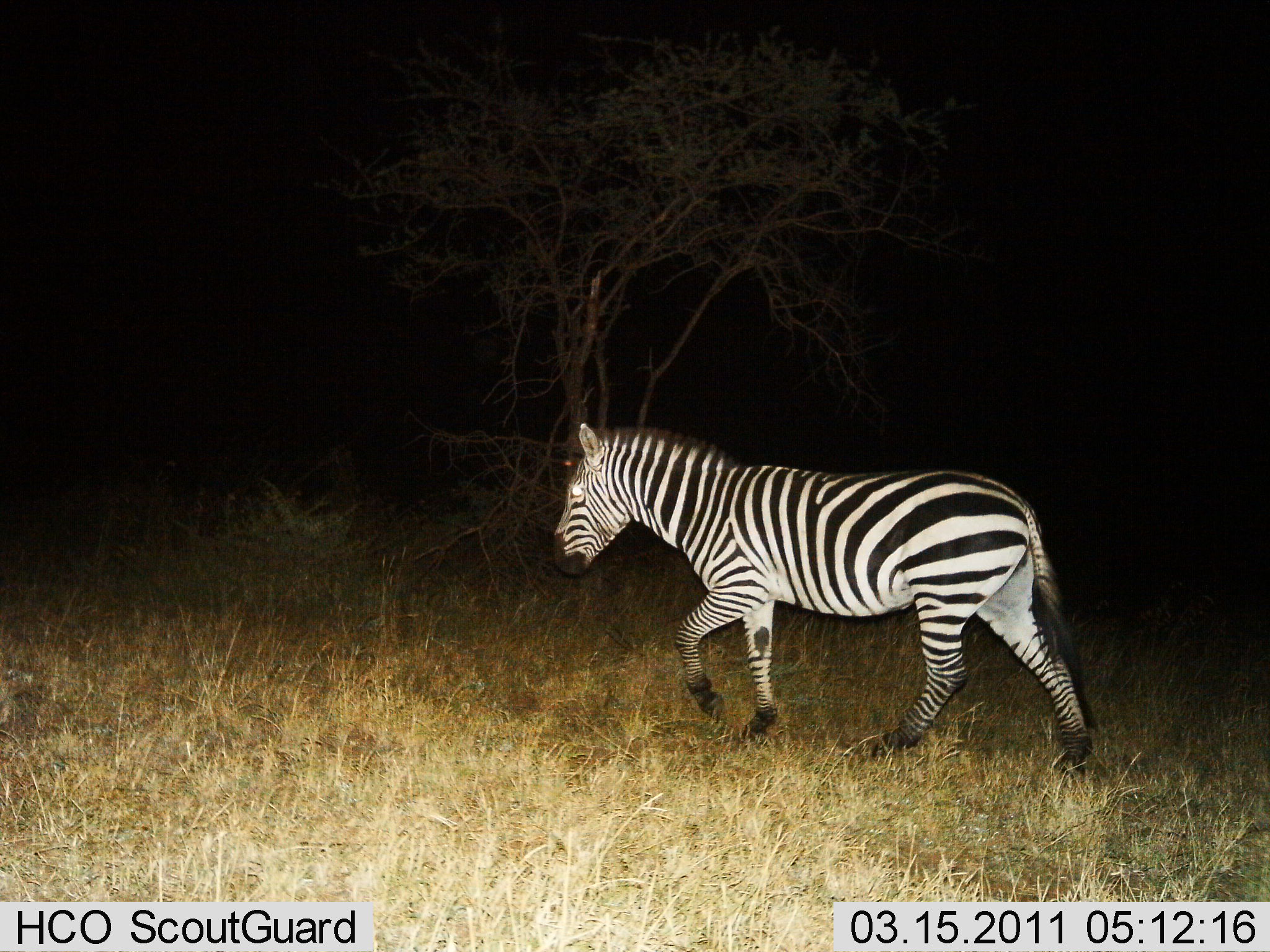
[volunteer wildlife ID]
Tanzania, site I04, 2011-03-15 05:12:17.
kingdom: Animalia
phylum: Chordata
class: Mammalia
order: Perissodactyla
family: Equidae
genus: Equus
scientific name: Equus quagga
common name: plains zebra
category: zebra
Zebra (plains zebra) (Equus quagga), count 1. Behavior (volunteer vote fractions): standing 9%, resting 0%, moving 91%, interacting 0%. Young present (vote fraction): 0%. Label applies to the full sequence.